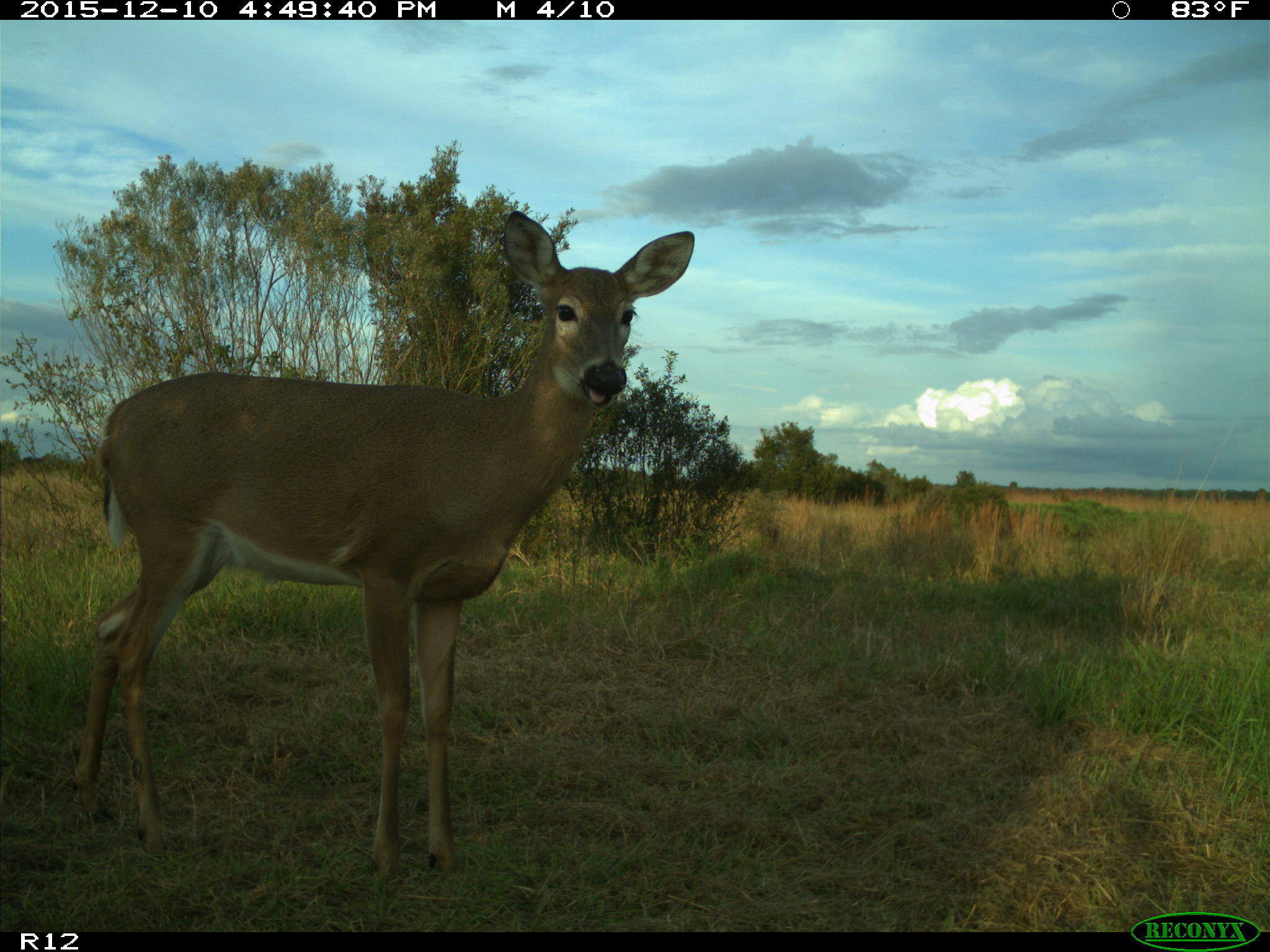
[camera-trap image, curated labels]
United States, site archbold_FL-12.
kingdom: Animalia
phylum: Chordata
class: Mammalia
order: Artiodactyla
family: Cervidae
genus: Odocoileus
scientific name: Odocoileus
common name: deer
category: unidentified deer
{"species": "unidentified deer (deer) (Odocoileus)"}